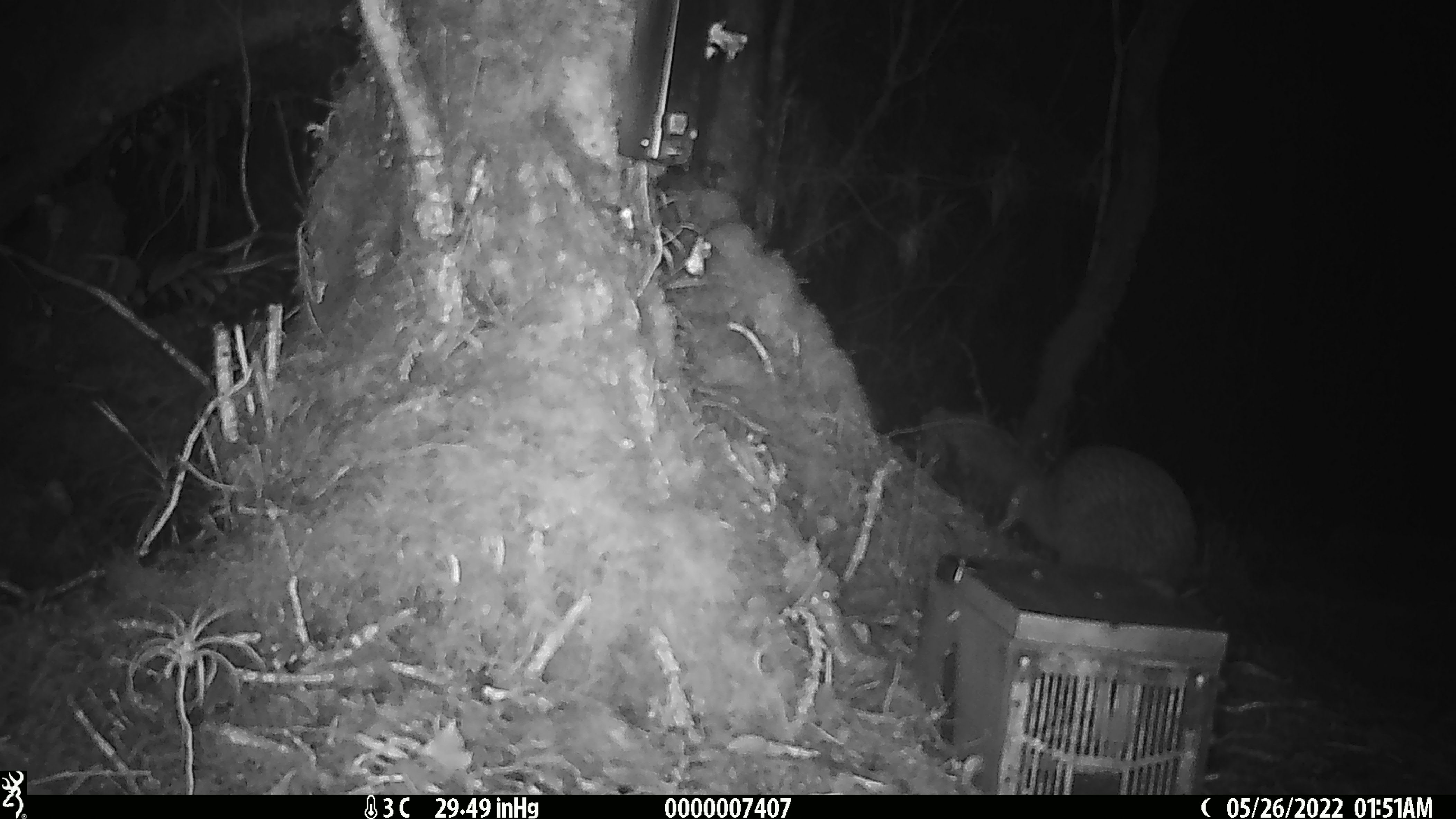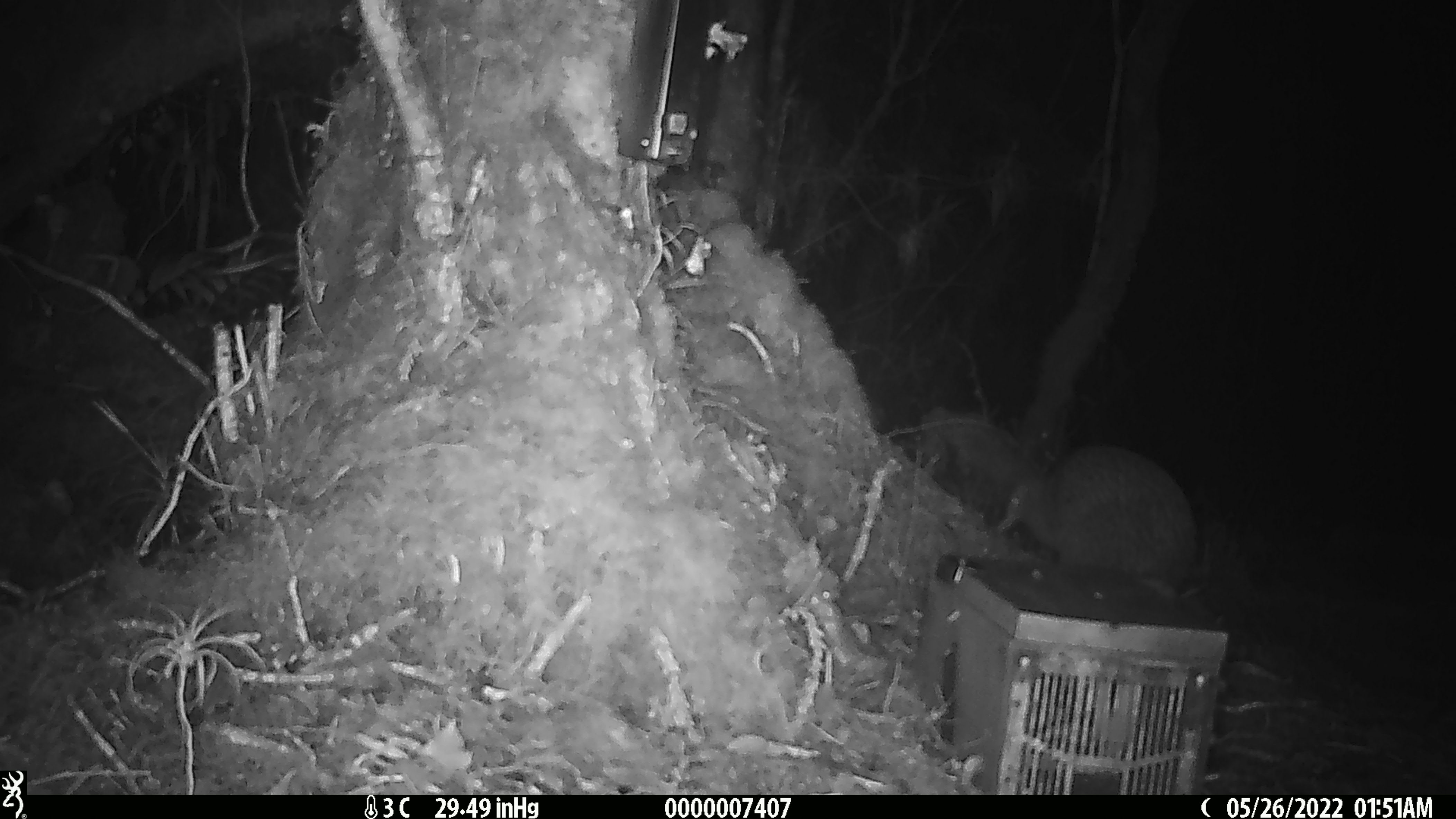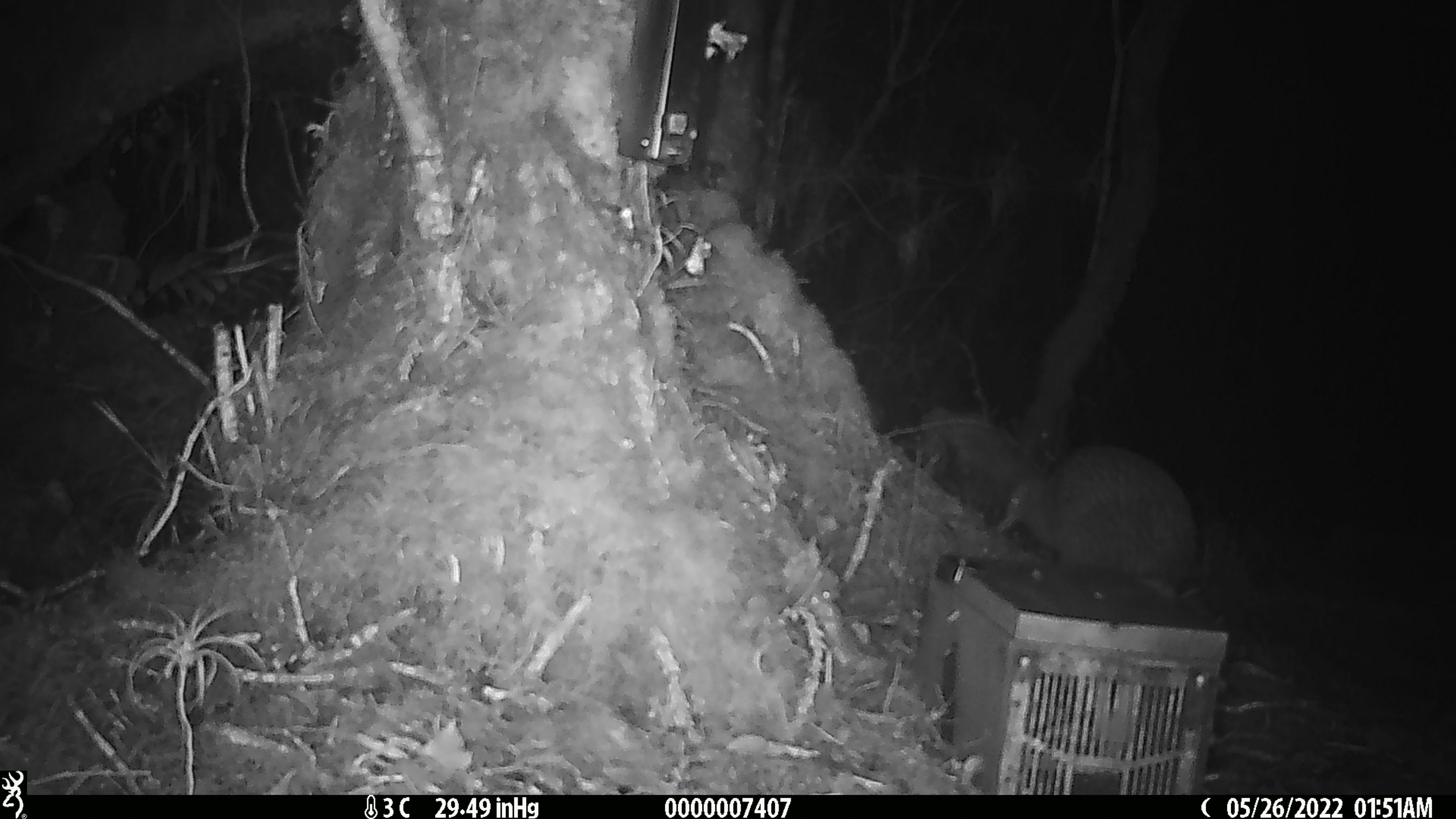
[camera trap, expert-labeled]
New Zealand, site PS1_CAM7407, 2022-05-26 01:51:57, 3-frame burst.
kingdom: Animalia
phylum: Chordata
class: Aves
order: Apterygiformes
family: Apterygidae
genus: Apteryx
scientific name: Apteryx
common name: kiwi